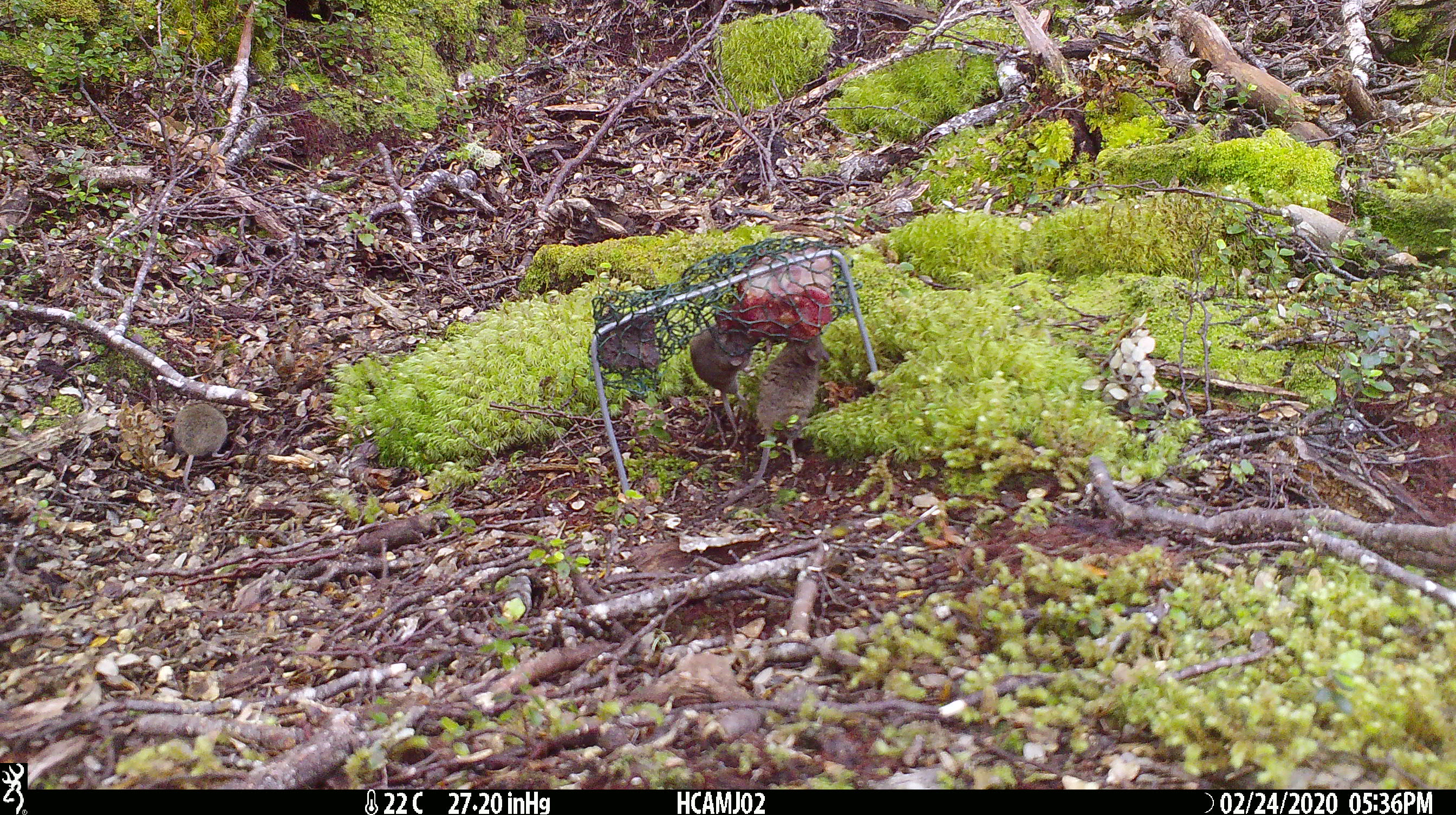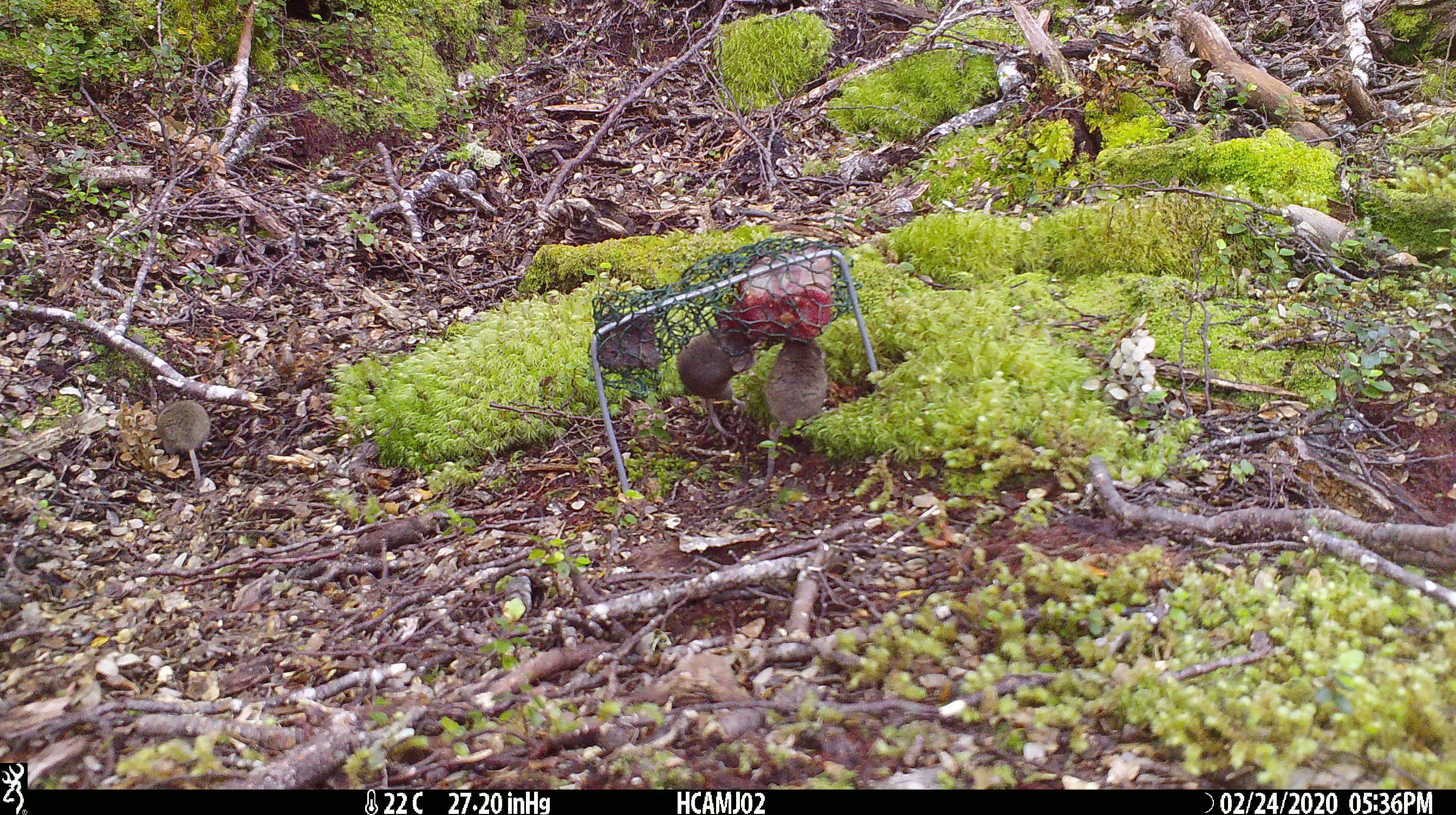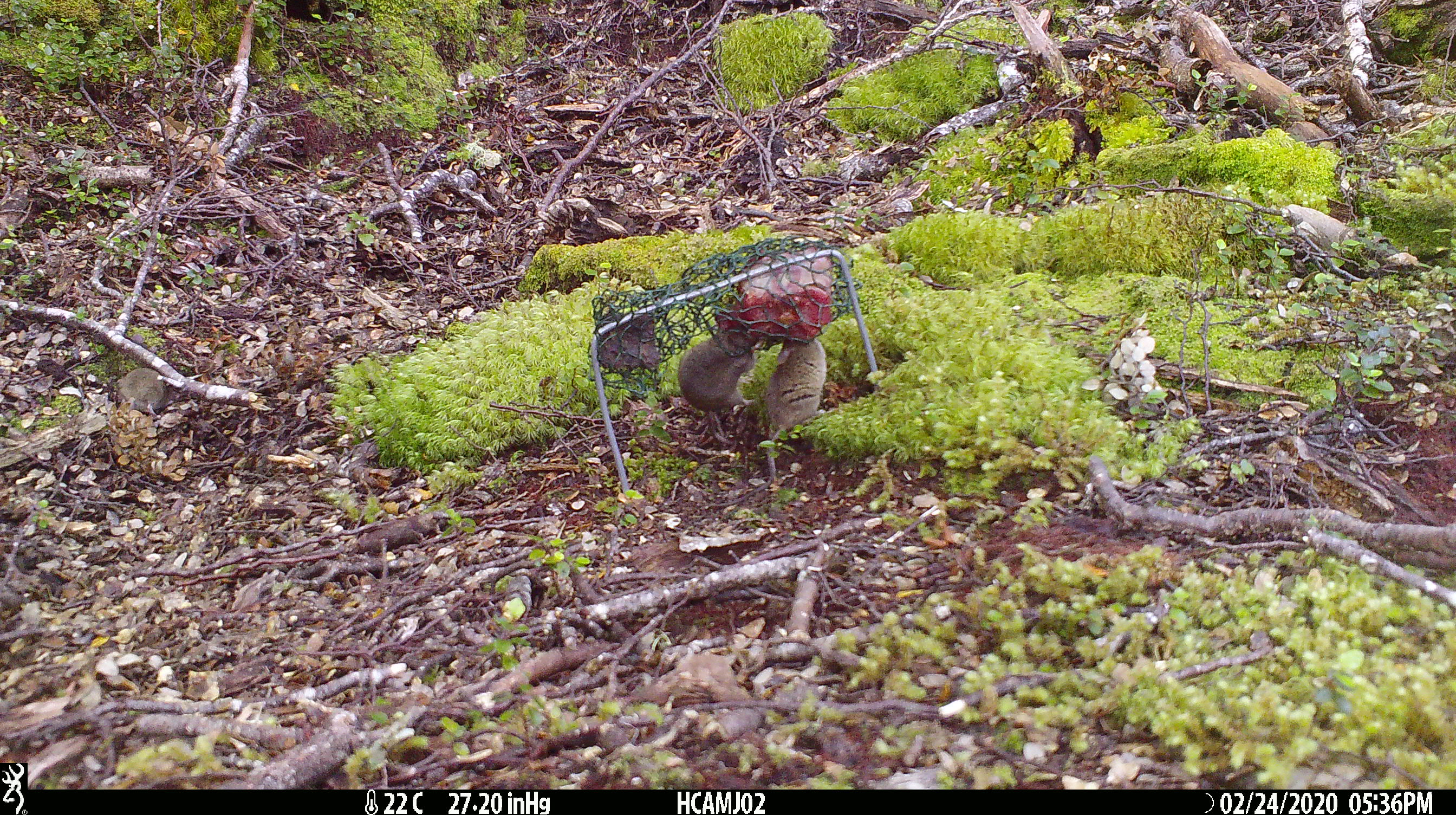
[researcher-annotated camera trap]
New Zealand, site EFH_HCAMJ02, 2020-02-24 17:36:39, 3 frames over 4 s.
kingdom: Animalia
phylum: Chordata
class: Mammalia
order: Rodentia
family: Muridae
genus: Mus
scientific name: Mus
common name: mouse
Mouse (Mus).